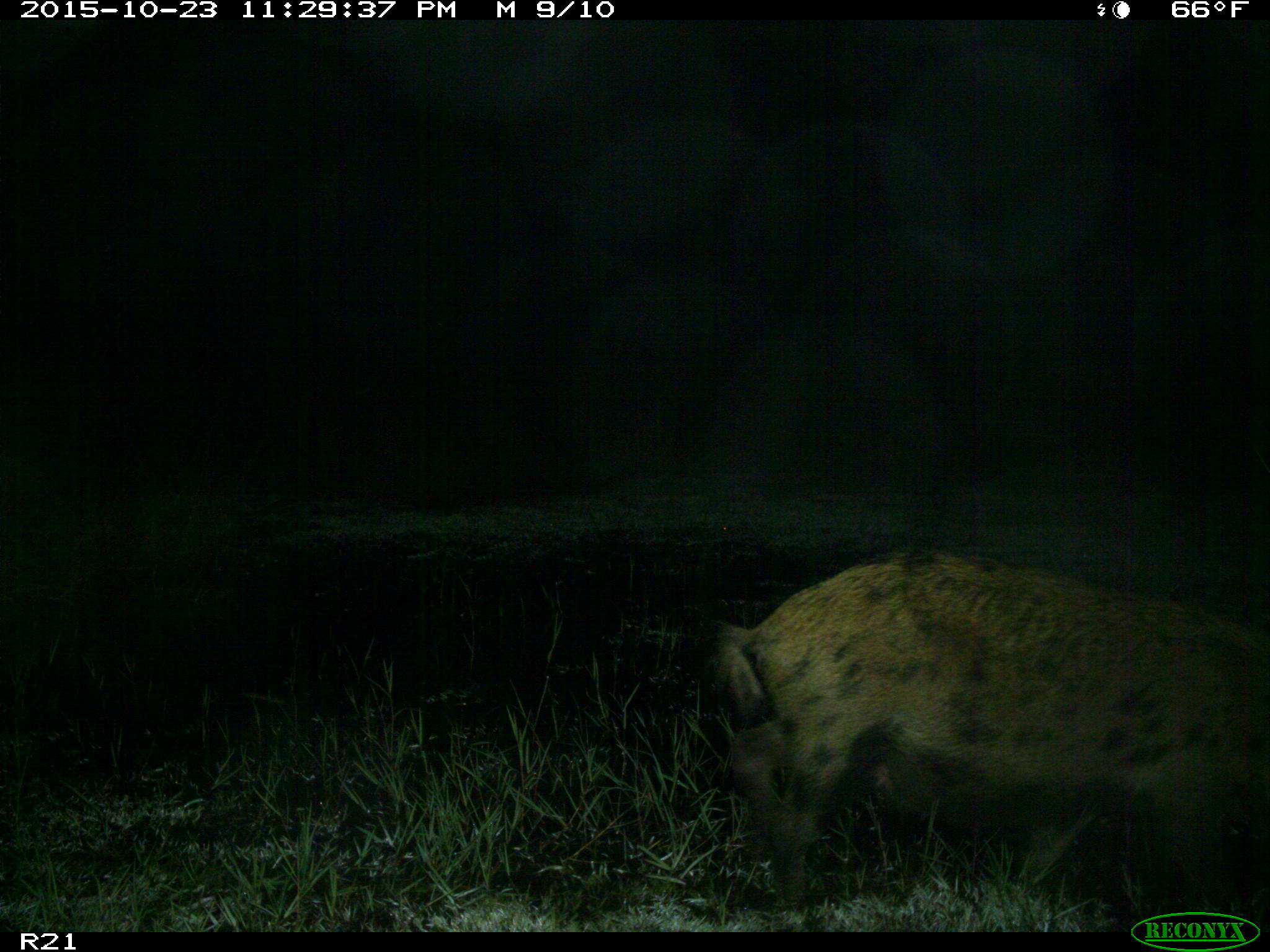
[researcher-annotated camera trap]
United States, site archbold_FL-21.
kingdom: Animalia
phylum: Chordata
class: Mammalia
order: Artiodactyla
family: Suidae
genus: Sus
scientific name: Sus scrofa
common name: wild boar